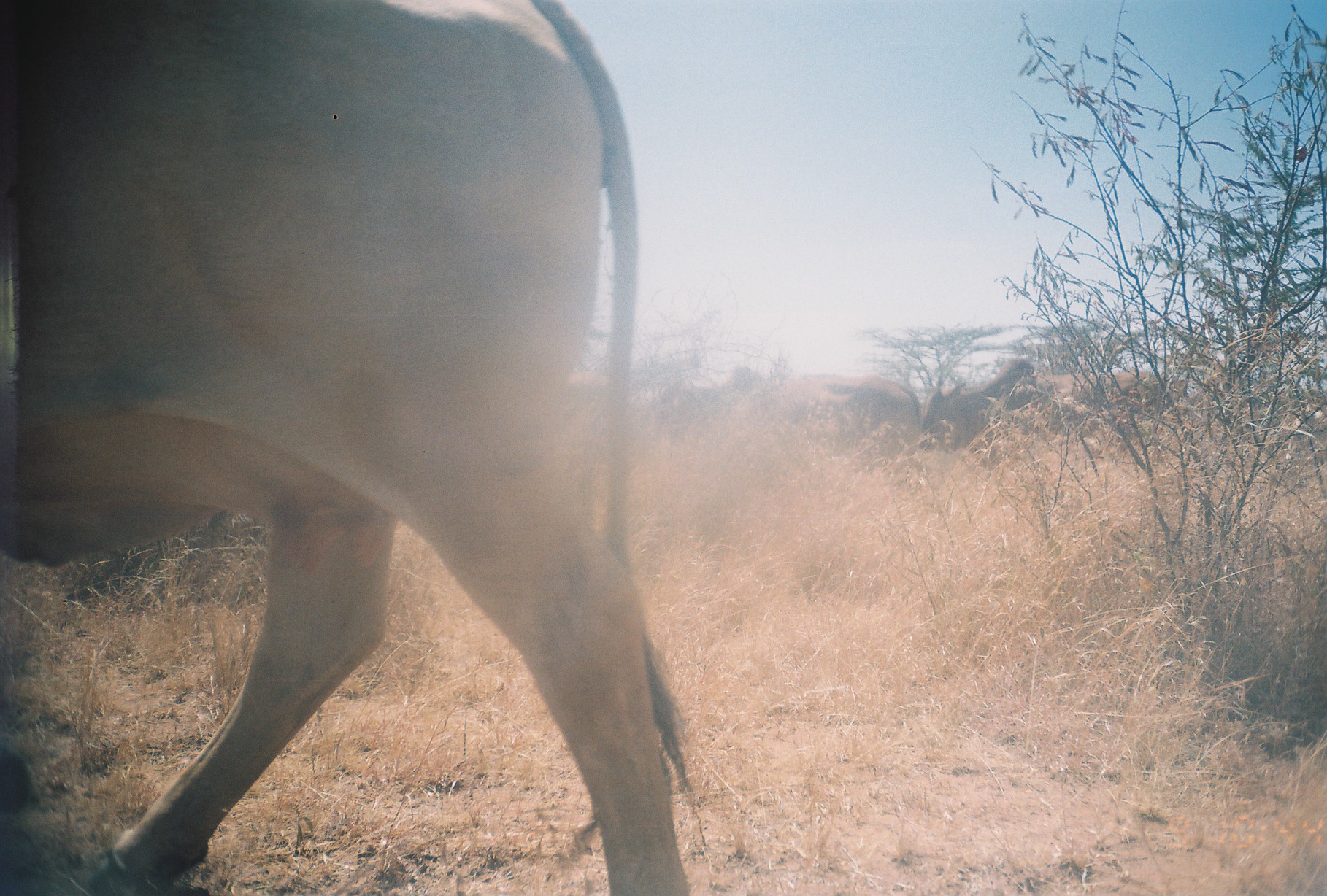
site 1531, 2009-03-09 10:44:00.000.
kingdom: Animalia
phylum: Chordata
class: Mammalia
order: Artiodactyla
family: Bovidae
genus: Bos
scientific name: Bos taurus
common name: domestic cattle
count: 3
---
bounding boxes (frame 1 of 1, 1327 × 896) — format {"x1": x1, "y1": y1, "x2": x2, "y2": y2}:
bos taurus: {"x1": 0, "y1": 0, "x2": 696, "y2": 896}; {"x1": 704, "y1": 371, "x2": 922, "y2": 484}; {"x1": 637, "y1": 364, "x2": 782, "y2": 491}; {"x1": 922, "y1": 357, "x2": 1035, "y2": 470}; {"x1": 1040, "y1": 359, "x2": 1187, "y2": 434}